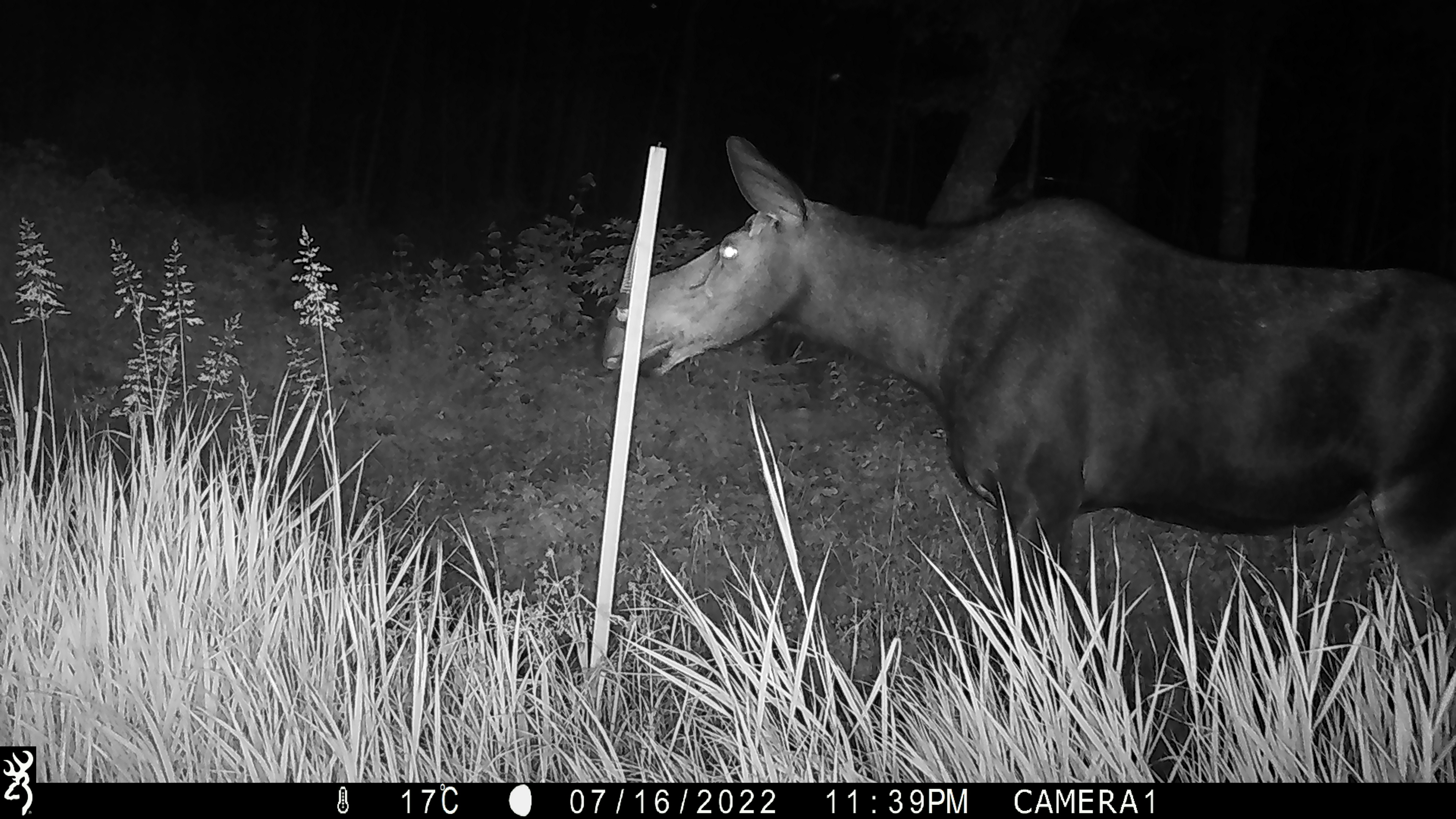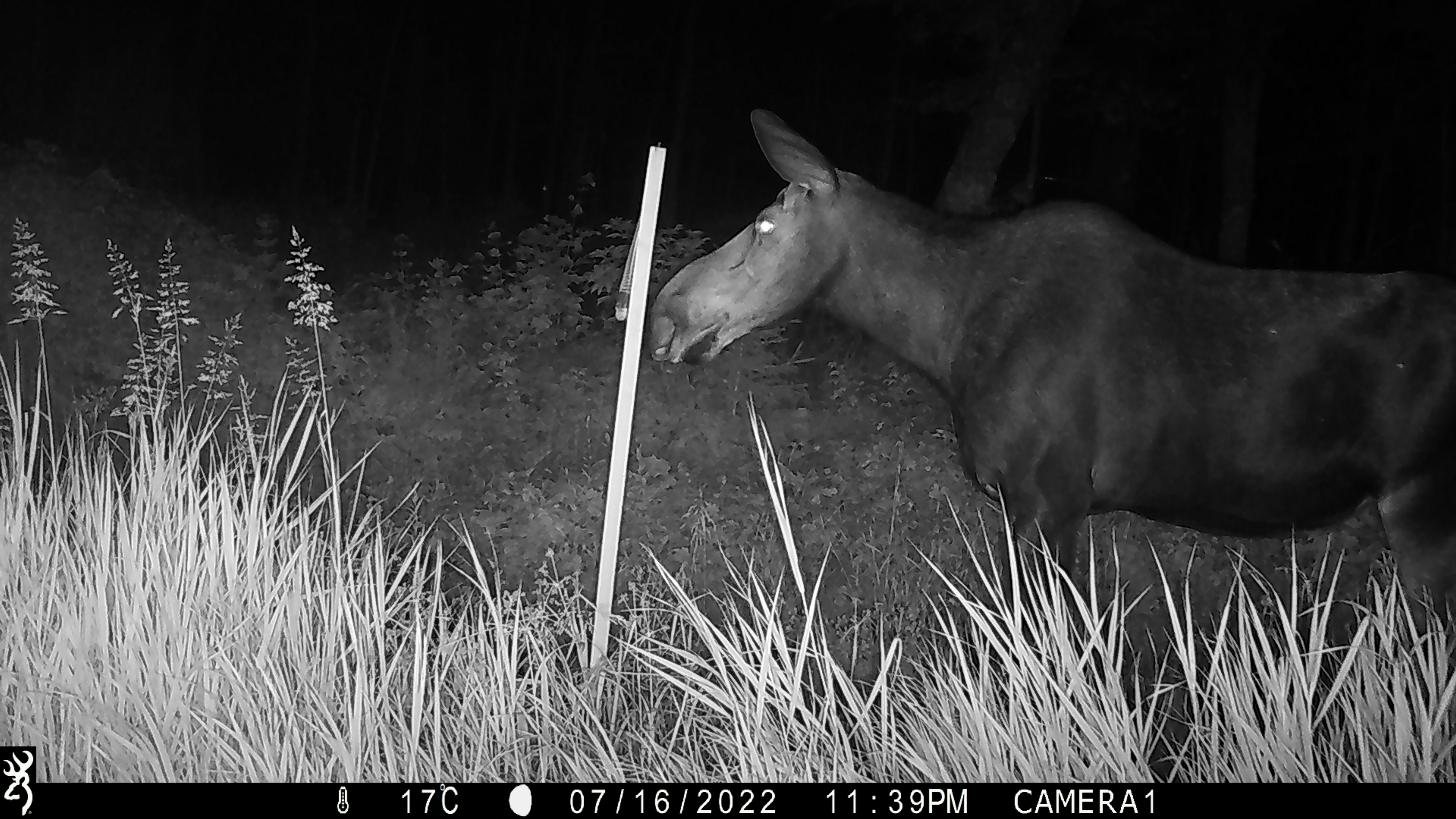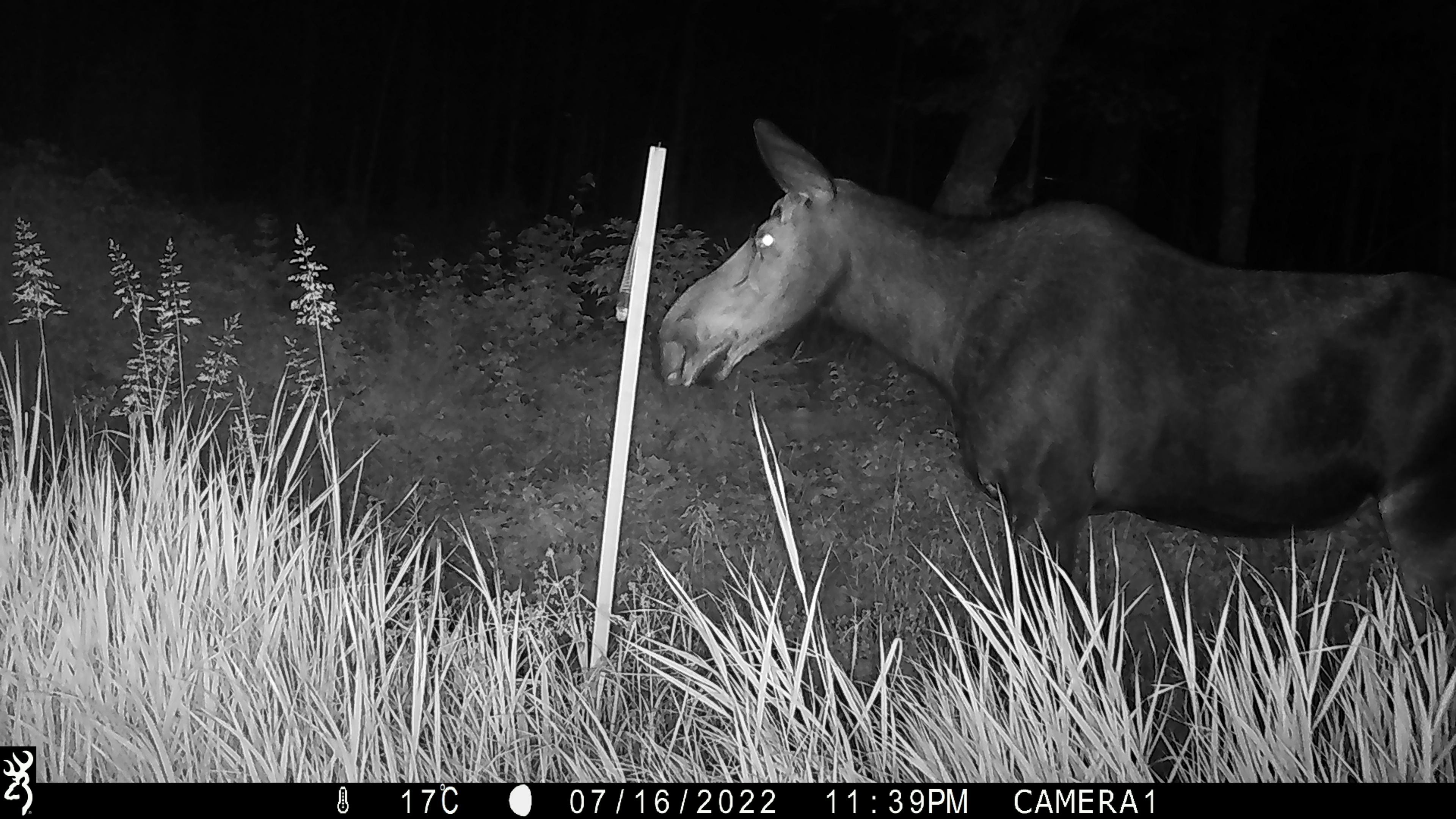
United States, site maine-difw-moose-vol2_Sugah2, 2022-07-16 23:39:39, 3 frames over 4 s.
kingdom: Animalia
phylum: Chordata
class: Mammalia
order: Artiodactyla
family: Cervidae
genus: Alces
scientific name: Alces alces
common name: moose